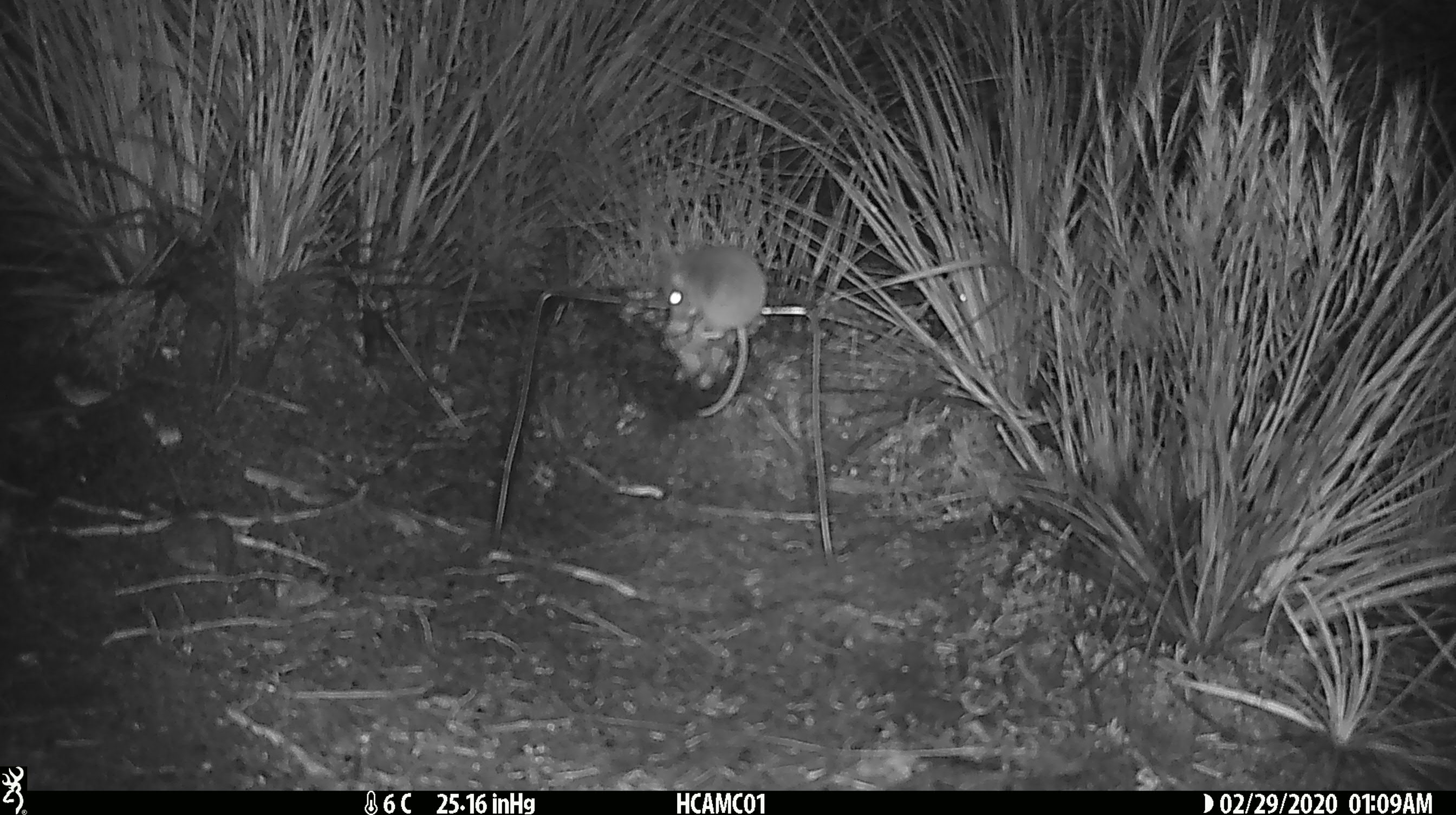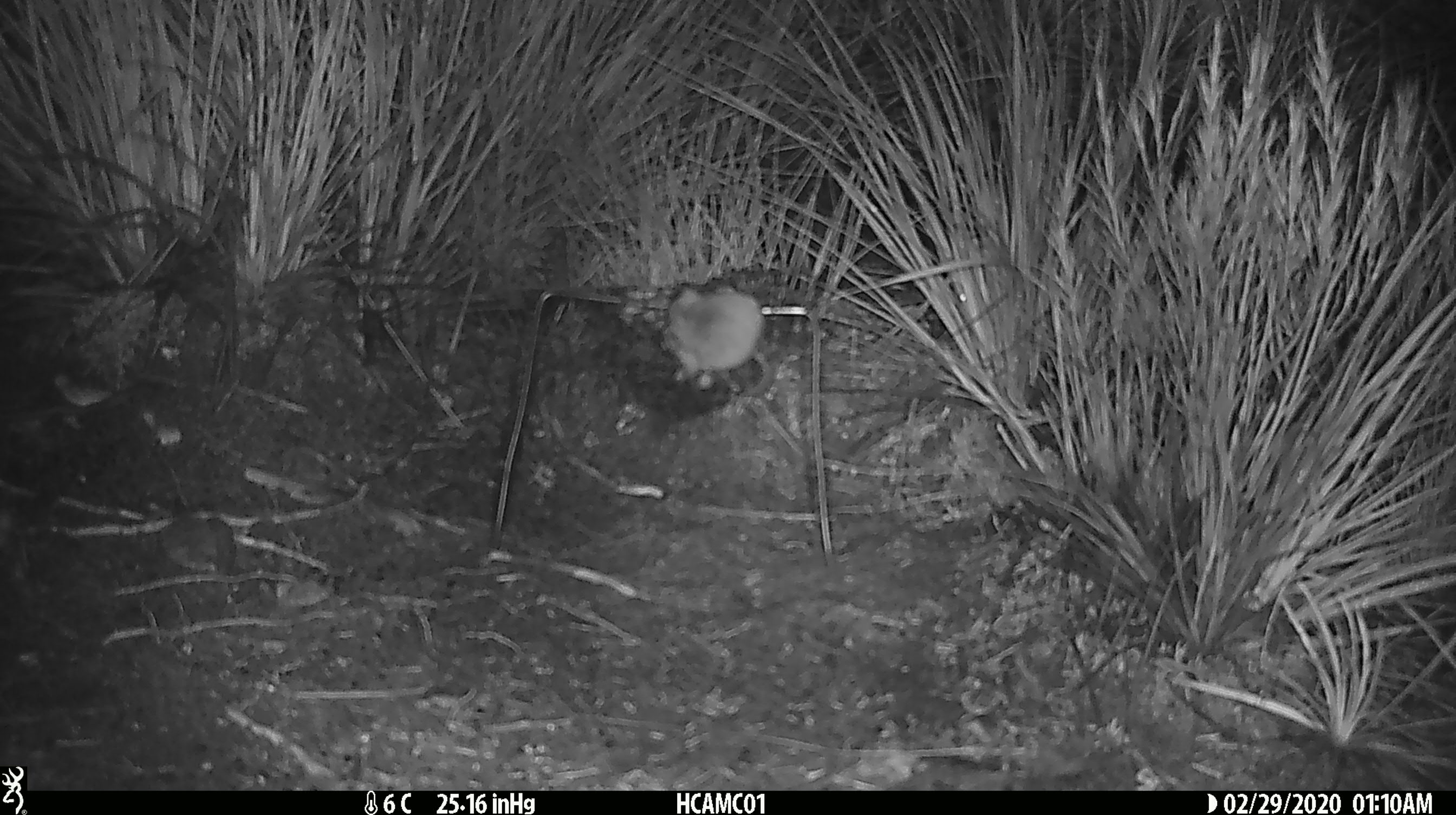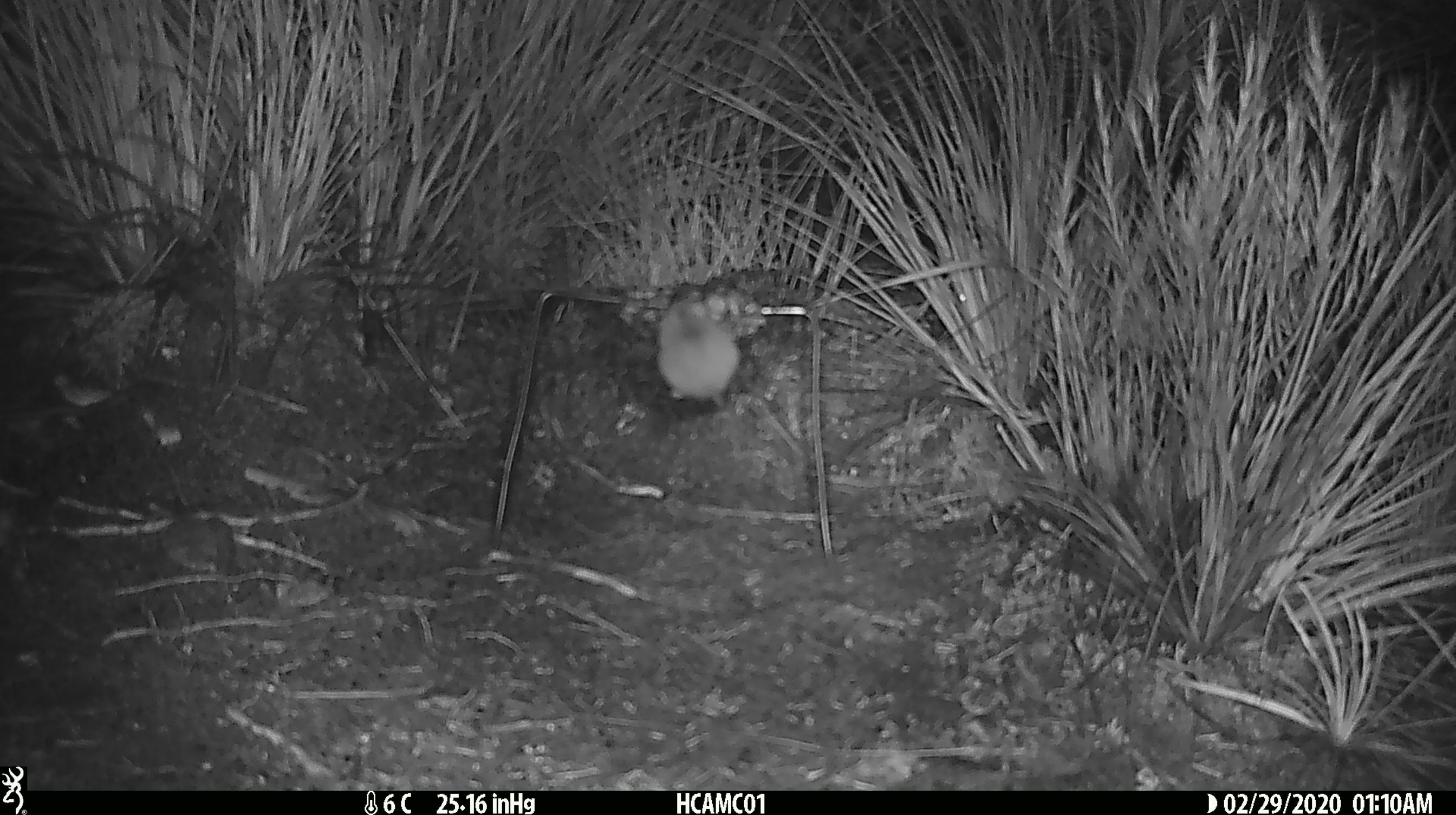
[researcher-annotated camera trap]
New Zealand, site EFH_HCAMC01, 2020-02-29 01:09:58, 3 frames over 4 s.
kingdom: Animalia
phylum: Chordata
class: Mammalia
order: Rodentia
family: Muridae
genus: Mus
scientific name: Mus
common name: mouse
Mouse (Mus).